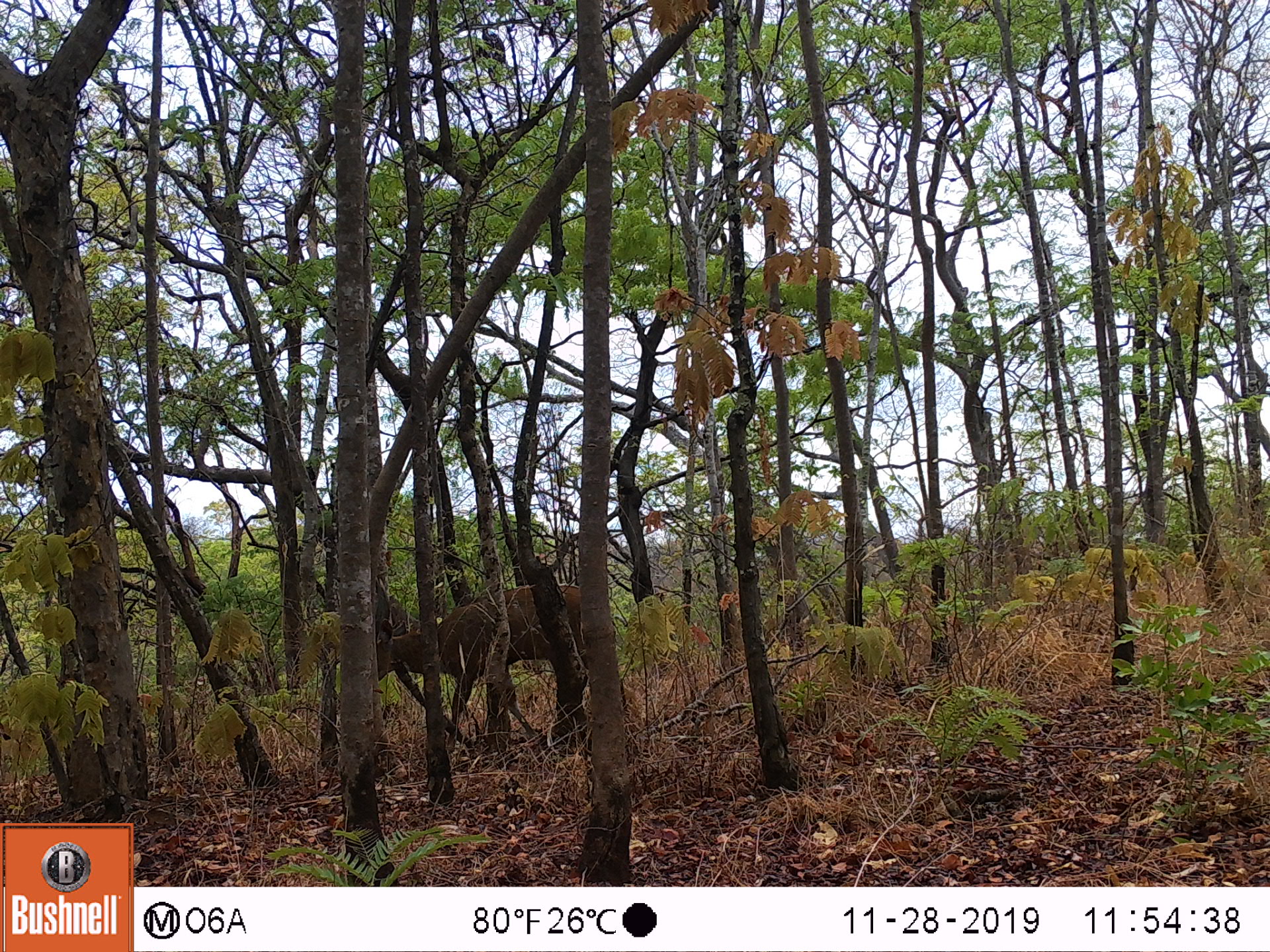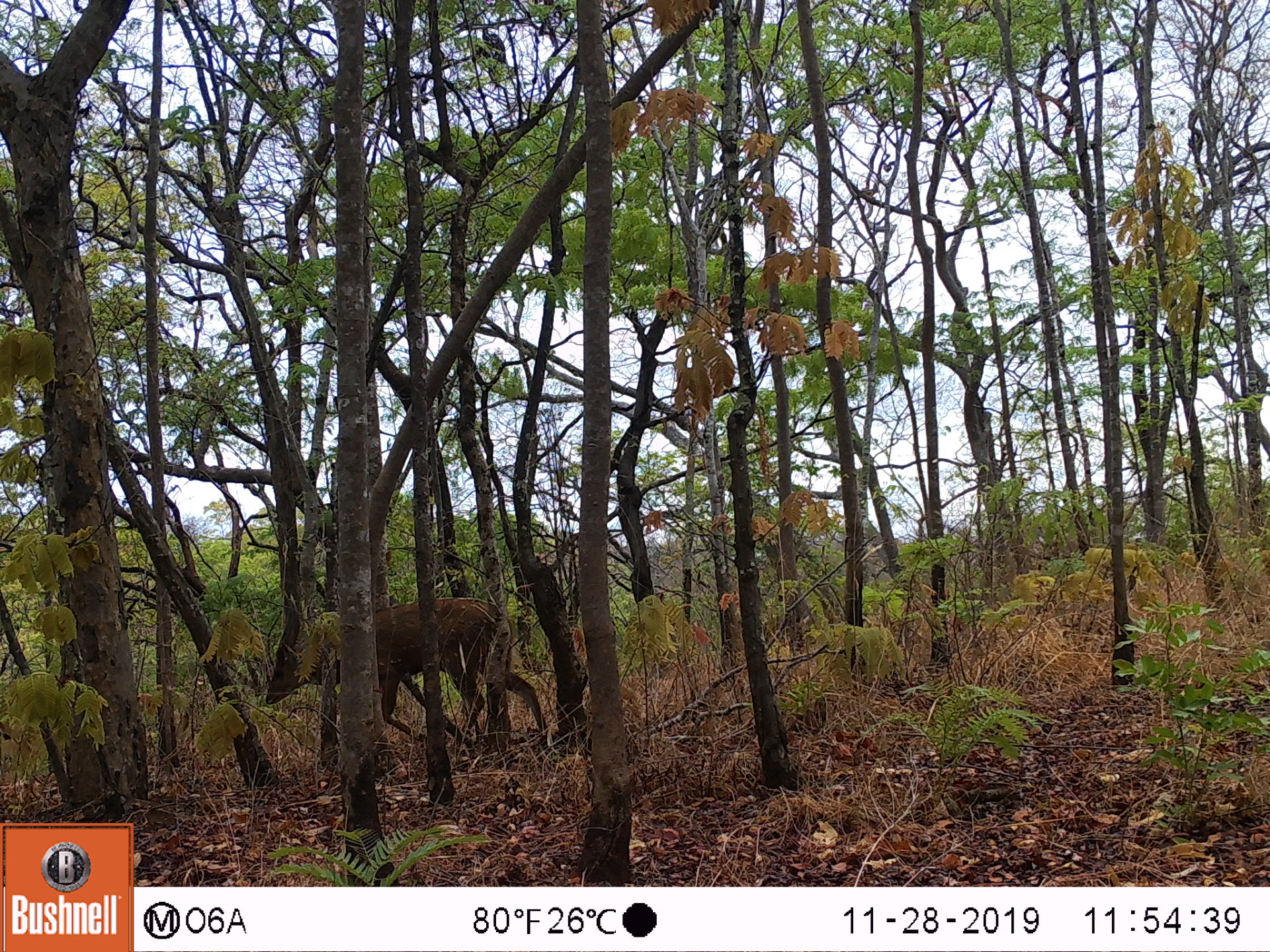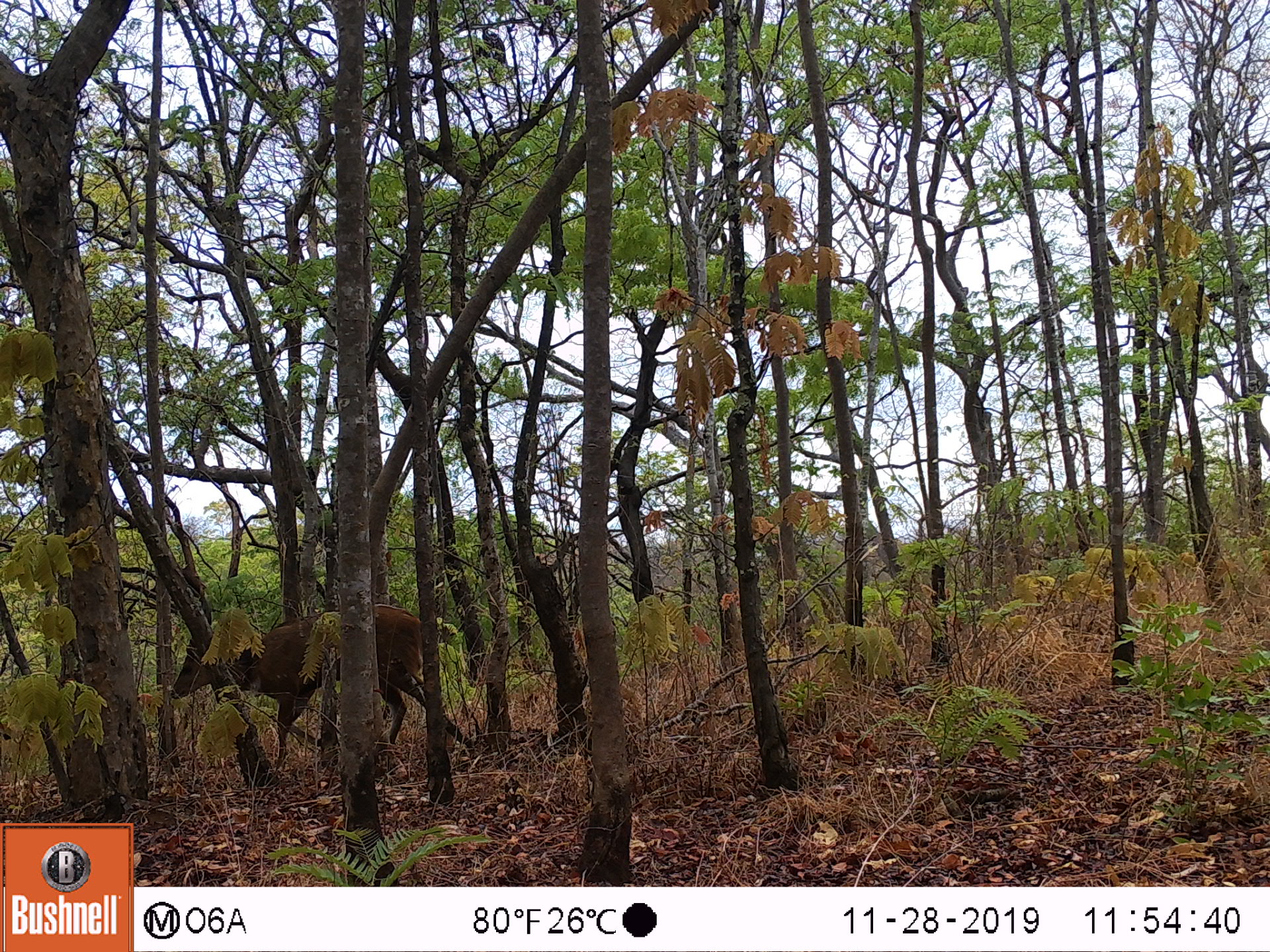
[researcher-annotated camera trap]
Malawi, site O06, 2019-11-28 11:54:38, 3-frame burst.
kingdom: Animalia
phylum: Chordata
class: Mammalia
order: Artiodactyla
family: Bovidae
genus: Tragelaphus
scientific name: Tragelaphus sylvaticus sylvaticus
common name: cape bushbuck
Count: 1.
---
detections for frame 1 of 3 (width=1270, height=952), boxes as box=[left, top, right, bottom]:
cape bushbuck: box=[375, 579, 586, 767]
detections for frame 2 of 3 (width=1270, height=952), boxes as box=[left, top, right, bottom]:
cape bushbuck: box=[260, 583, 553, 750]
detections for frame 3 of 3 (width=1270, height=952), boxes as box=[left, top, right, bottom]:
cape bushbuck: box=[165, 596, 480, 768]